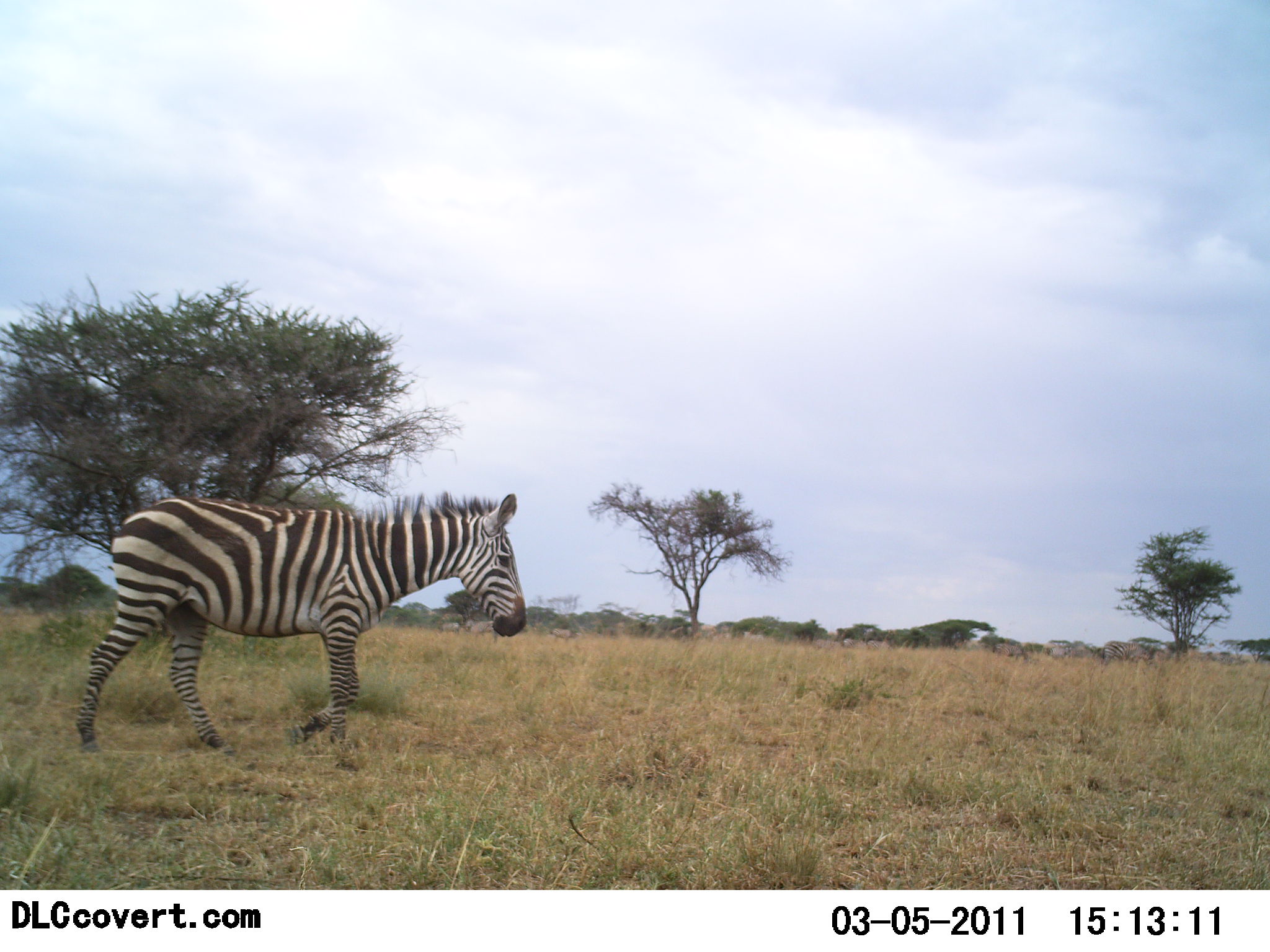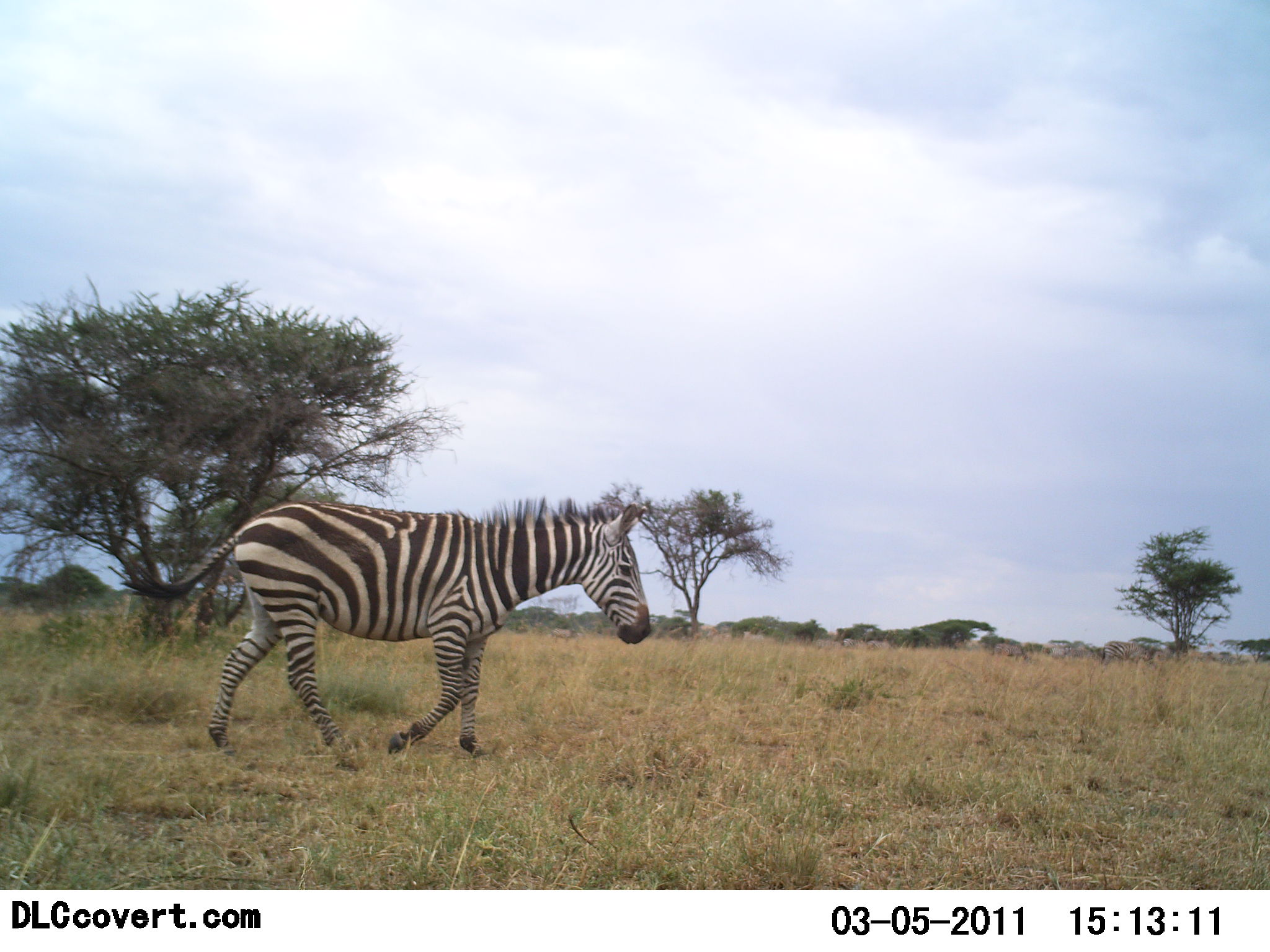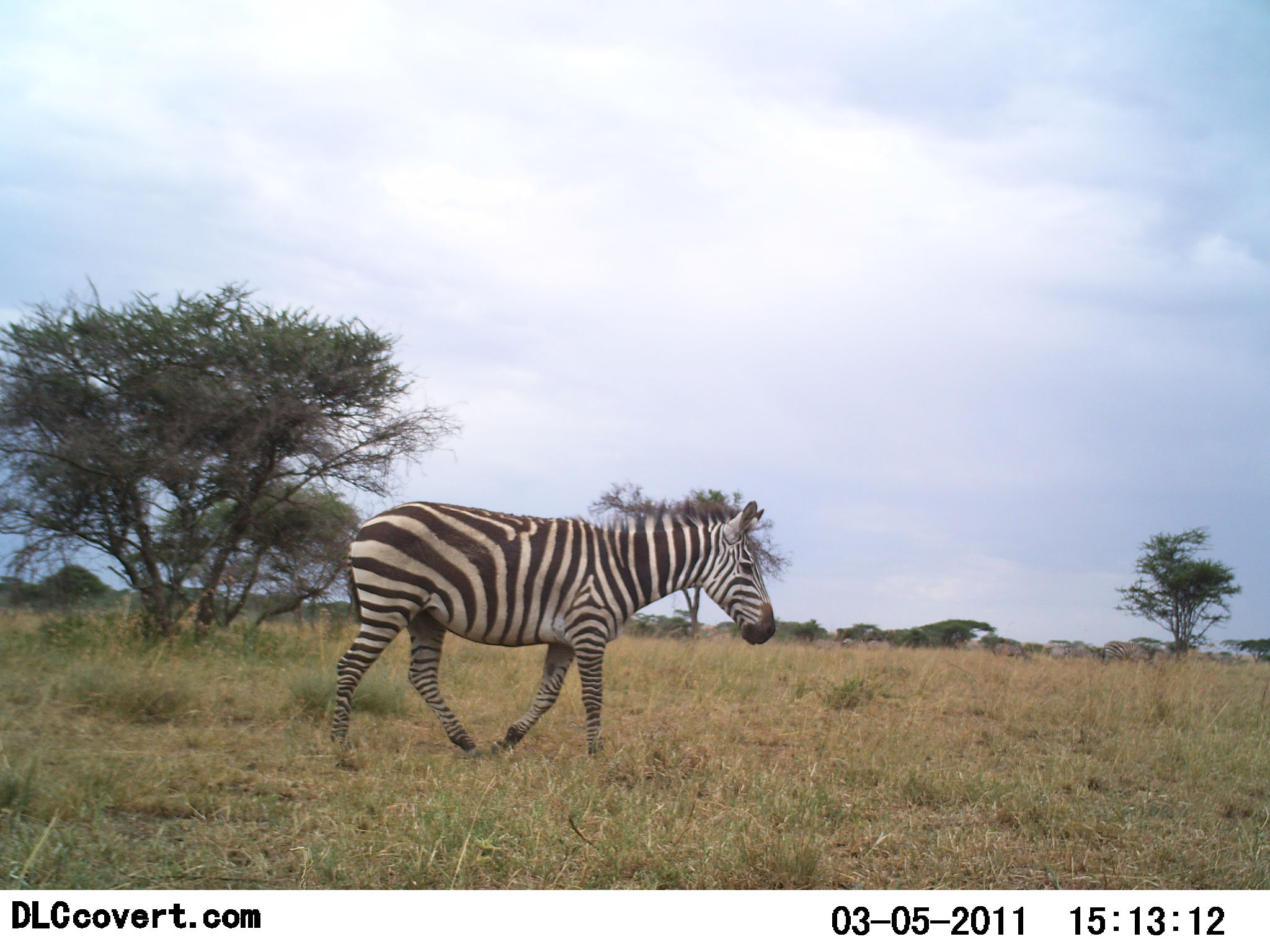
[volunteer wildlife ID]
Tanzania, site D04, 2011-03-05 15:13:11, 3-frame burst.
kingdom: Animalia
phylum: Chordata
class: Mammalia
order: Perissodactyla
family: Equidae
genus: Equus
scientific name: Equus quagga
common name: plains zebra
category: zebra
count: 1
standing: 0%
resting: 0%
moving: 100%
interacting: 0%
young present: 0%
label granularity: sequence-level